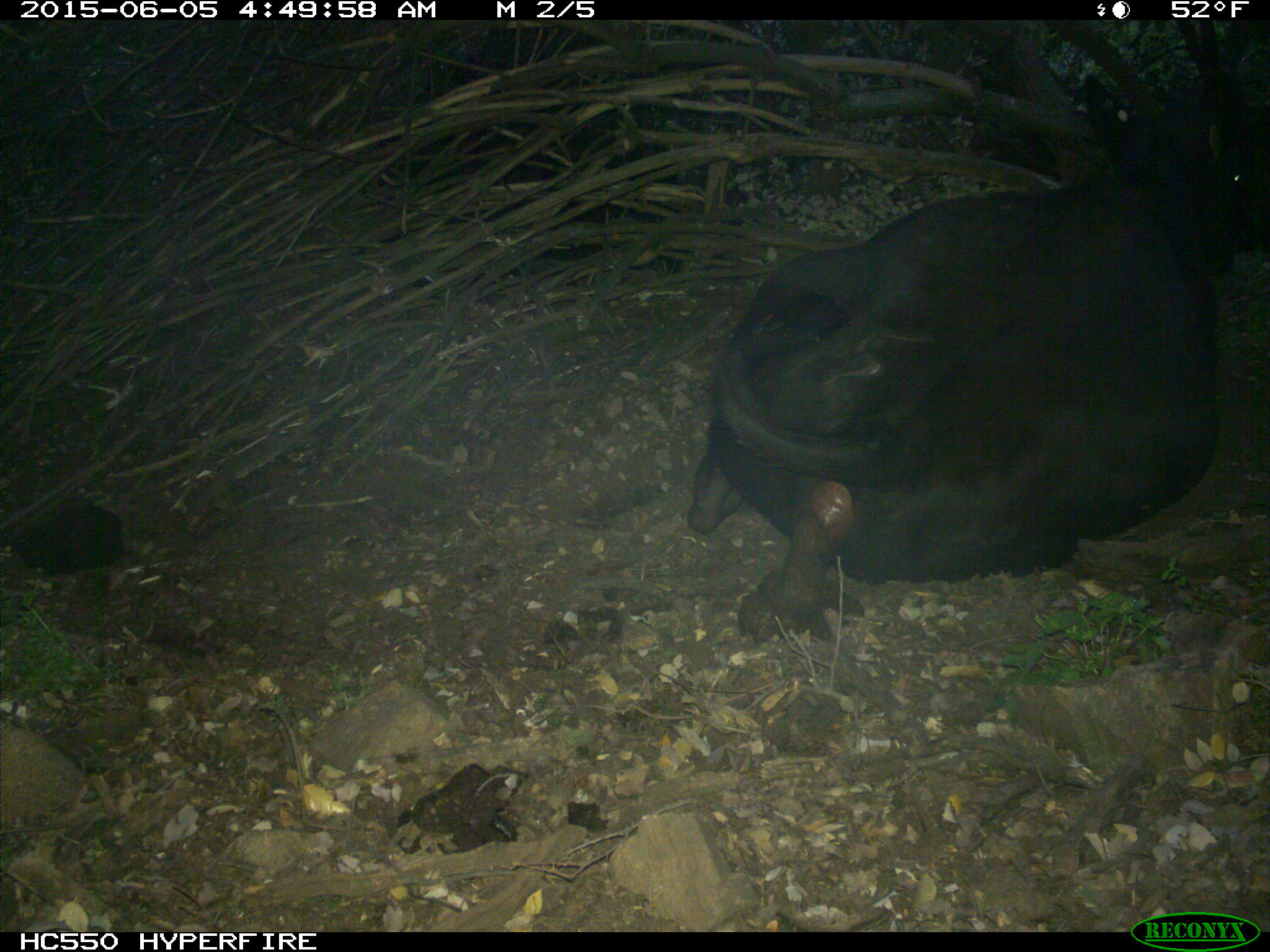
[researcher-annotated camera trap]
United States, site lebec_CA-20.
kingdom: Animalia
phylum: Chordata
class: Mammalia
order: Artiodactyla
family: Bovidae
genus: Bos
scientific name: Bos taurus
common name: domestic cow